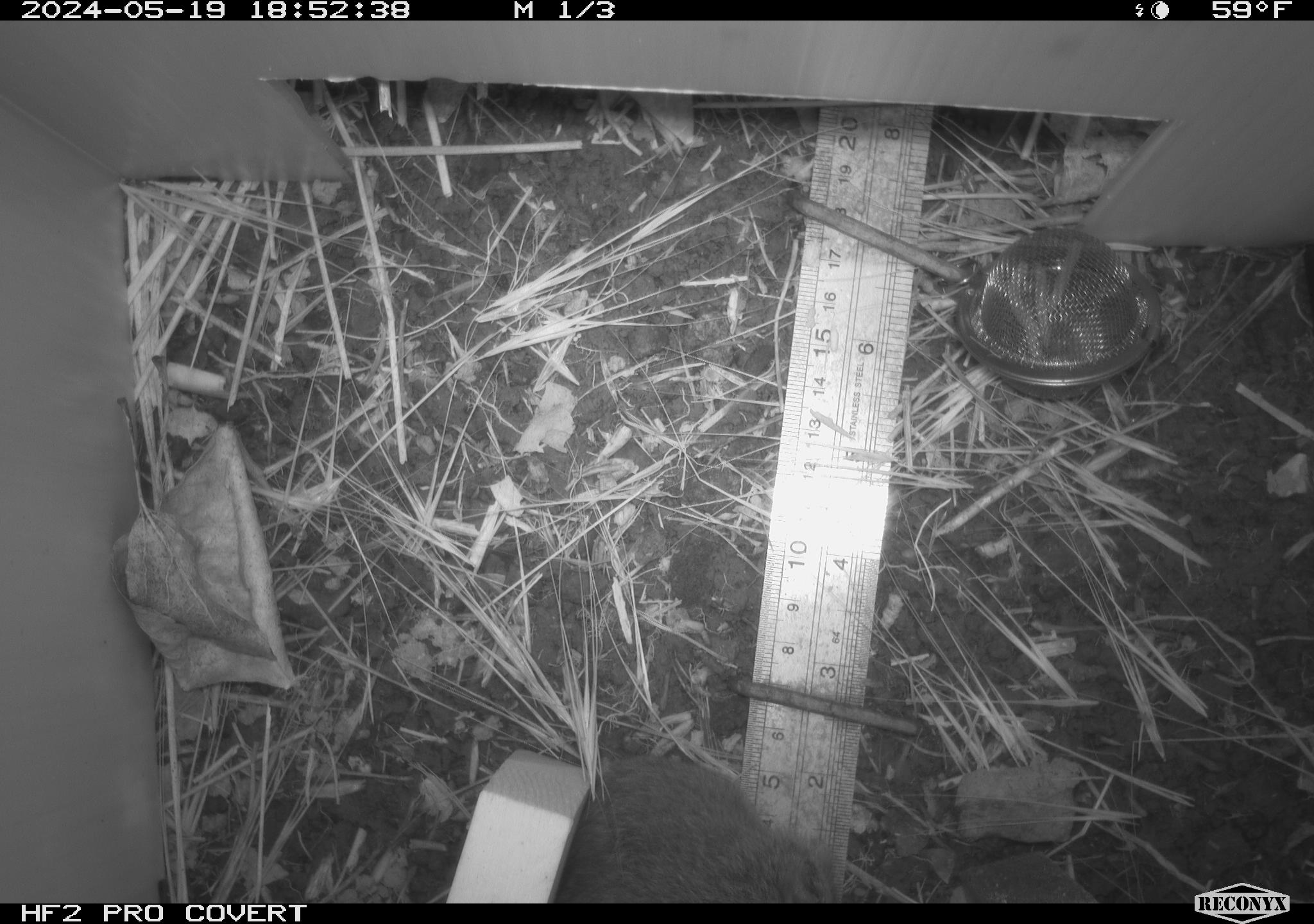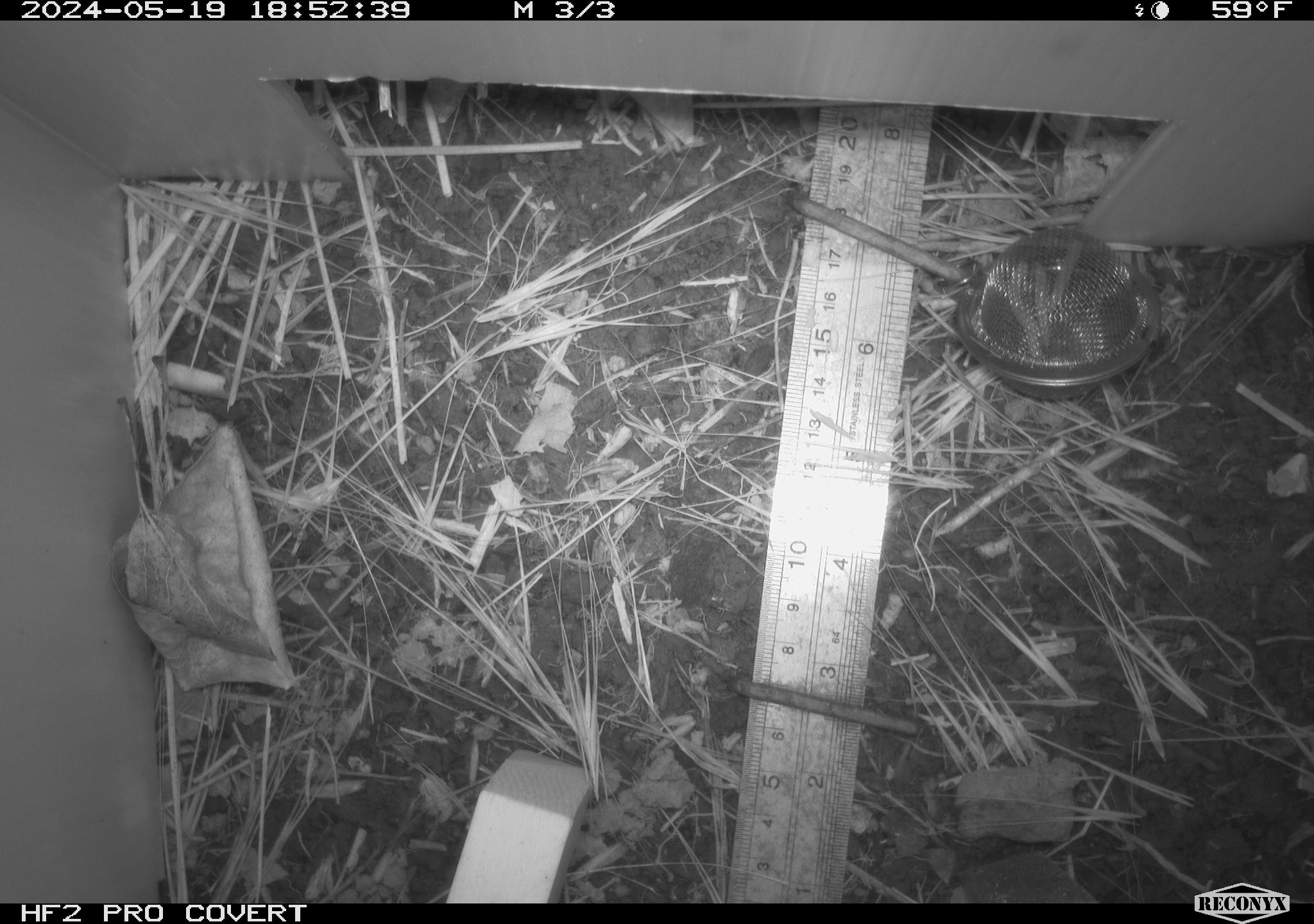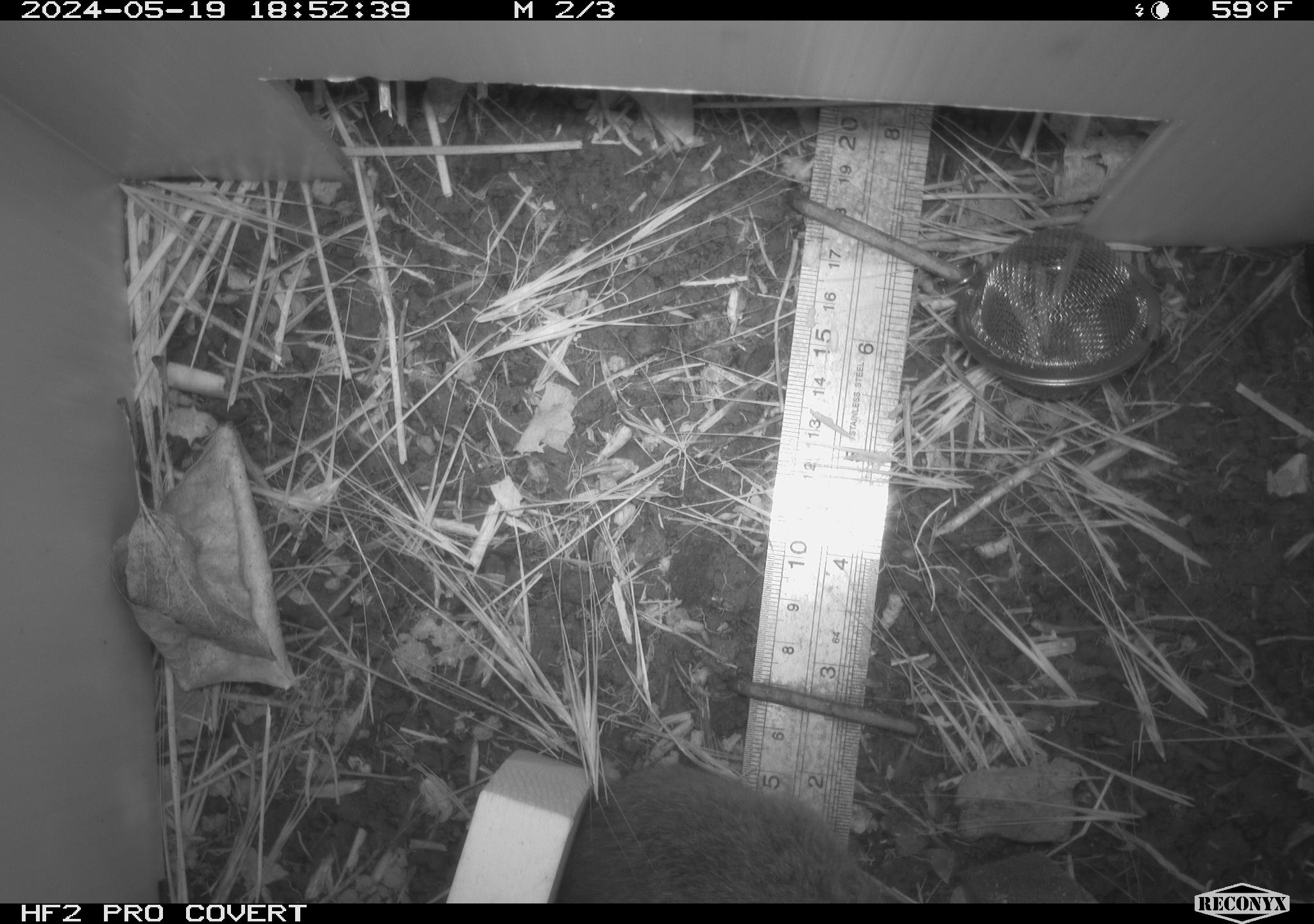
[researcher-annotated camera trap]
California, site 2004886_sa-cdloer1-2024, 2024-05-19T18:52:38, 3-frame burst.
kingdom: Animalia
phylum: Chordata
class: Mammalia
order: Rodentia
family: Cricetidae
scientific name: Arvicolinae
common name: voles, lemmings, and muskrats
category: arvicolinae subfamily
Arvicolinae subfamily (voles, lemmings, and muskrats) (Arvicolinae).